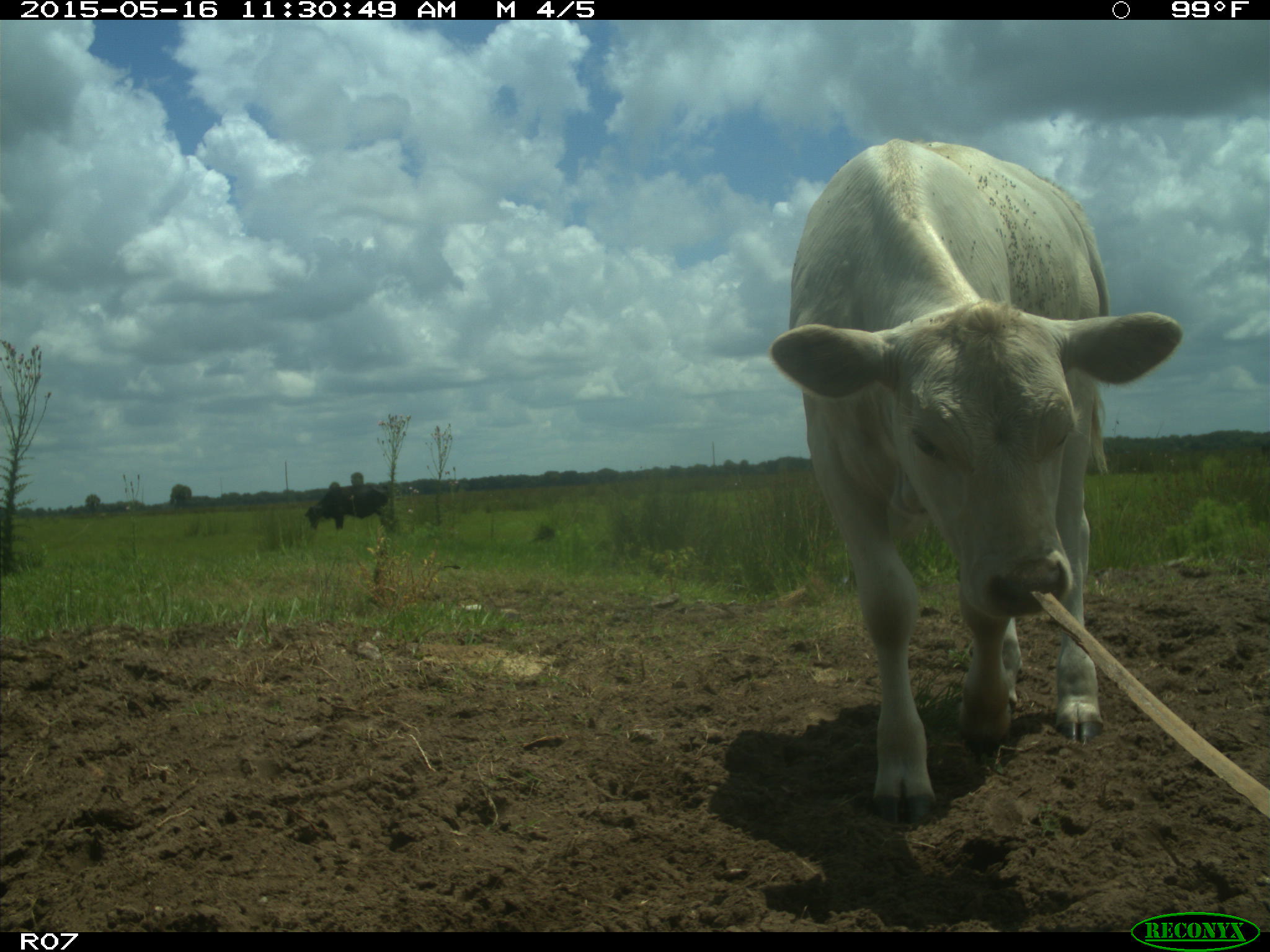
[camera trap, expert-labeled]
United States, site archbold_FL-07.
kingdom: Animalia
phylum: Chordata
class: Mammalia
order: Artiodactyla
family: Bovidae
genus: Bos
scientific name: Bos taurus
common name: domestic cow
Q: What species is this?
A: Bos taurus (domestic cow).